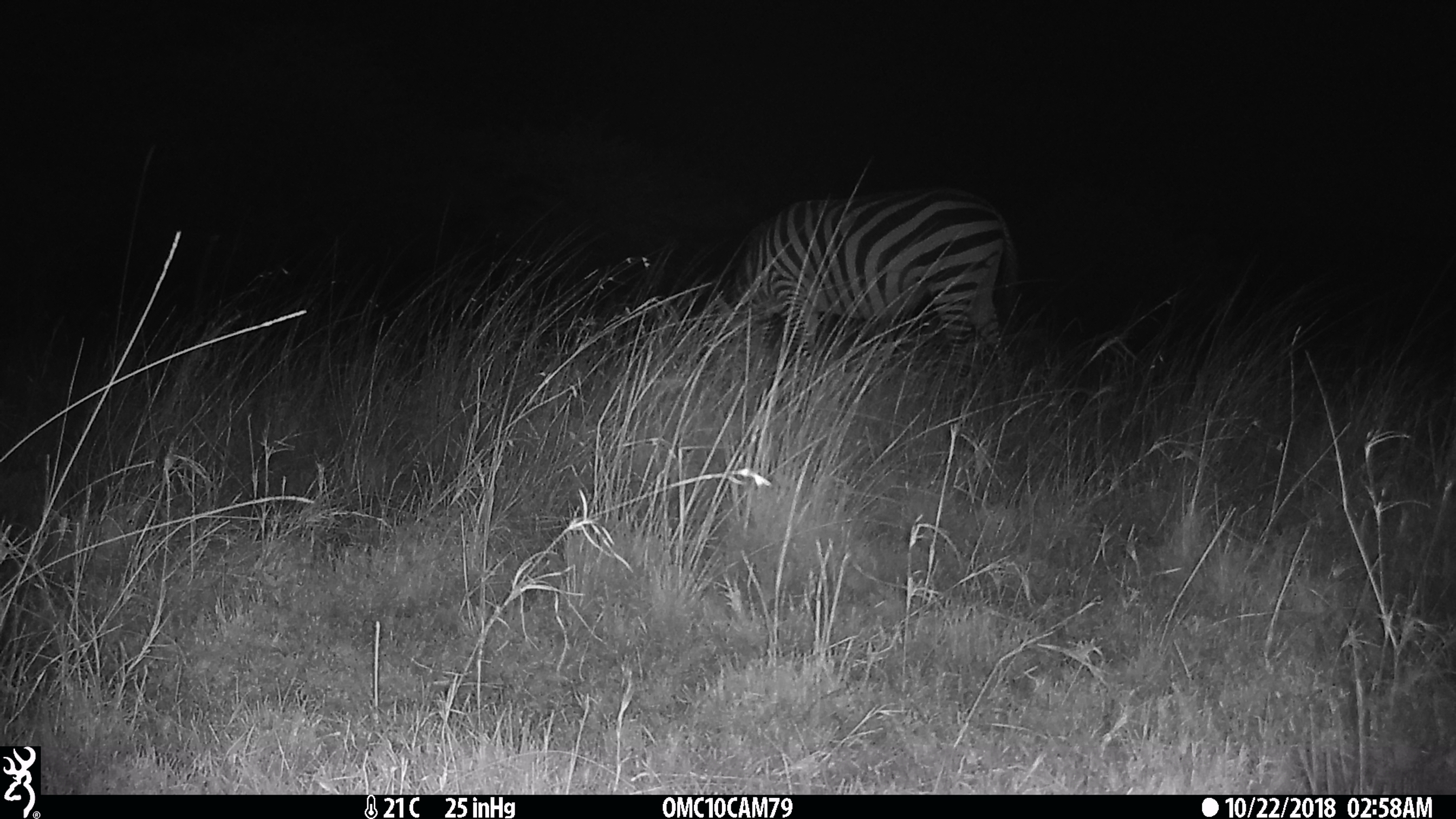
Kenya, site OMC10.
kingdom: Animalia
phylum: Chordata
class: Mammalia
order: Perissodactyla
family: Equidae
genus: Equus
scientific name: Equus quagga burchellii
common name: burchell's zebra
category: zebra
Zebra (burchell's zebra) (Equus quagga burchellii).